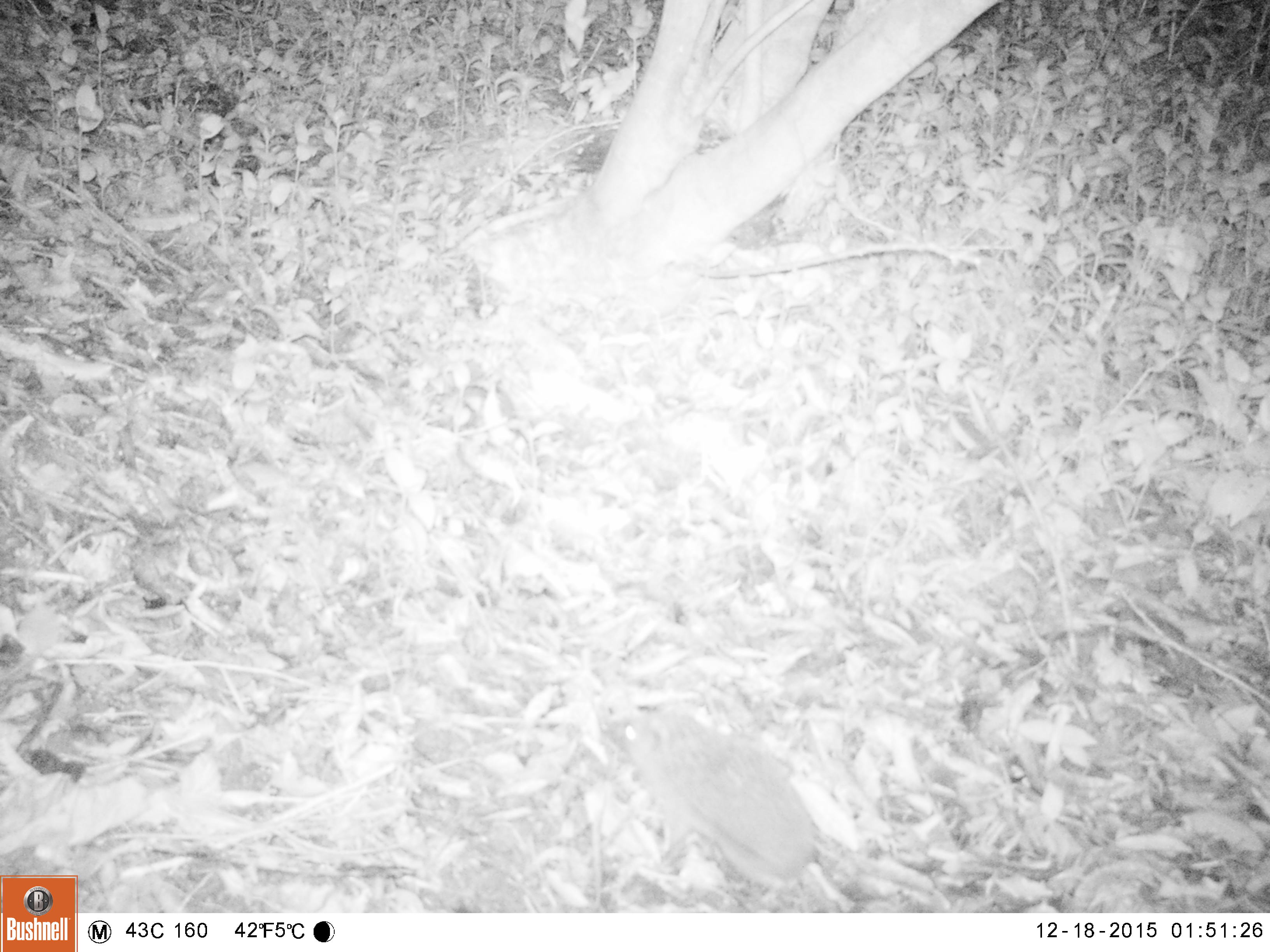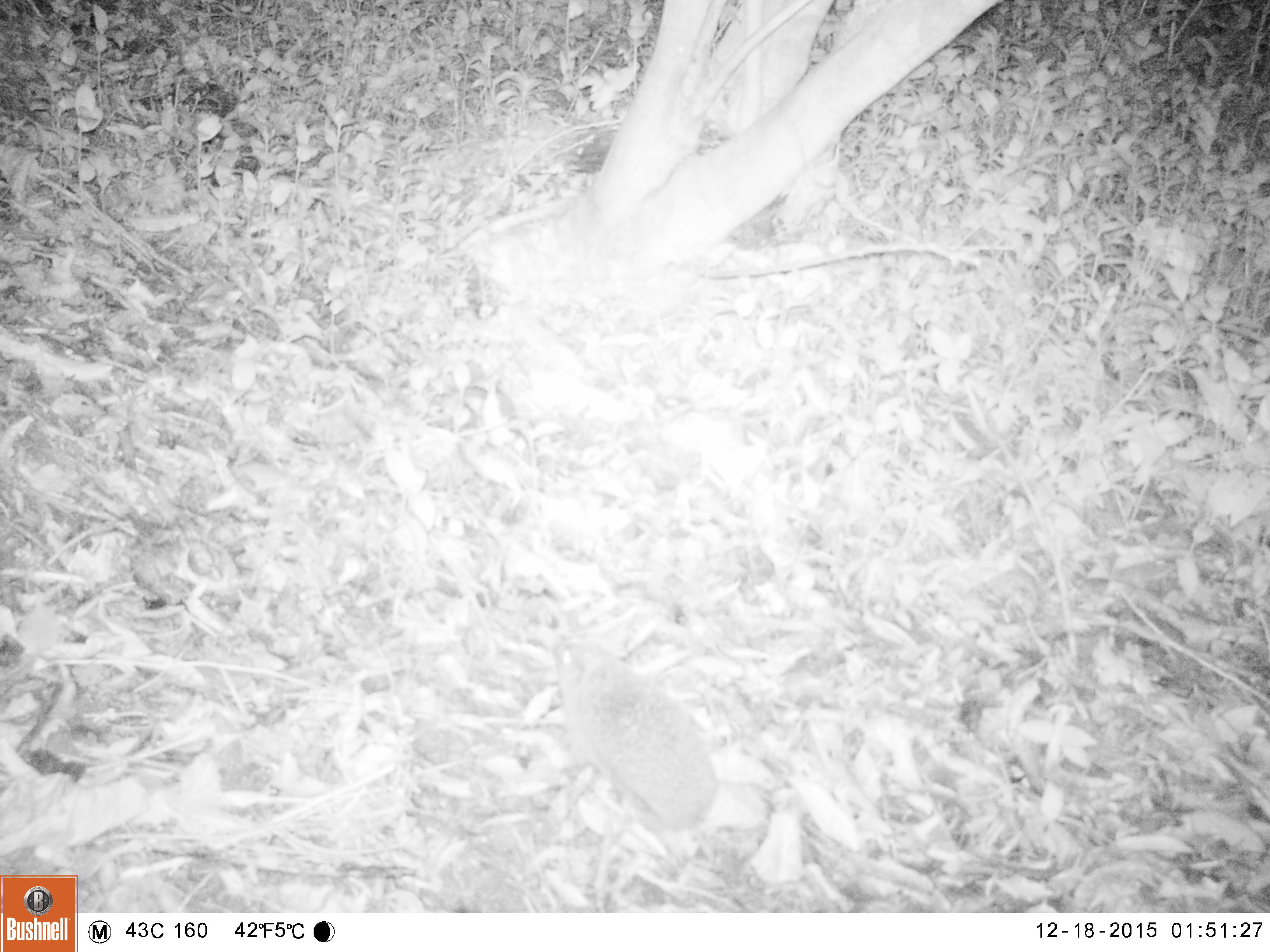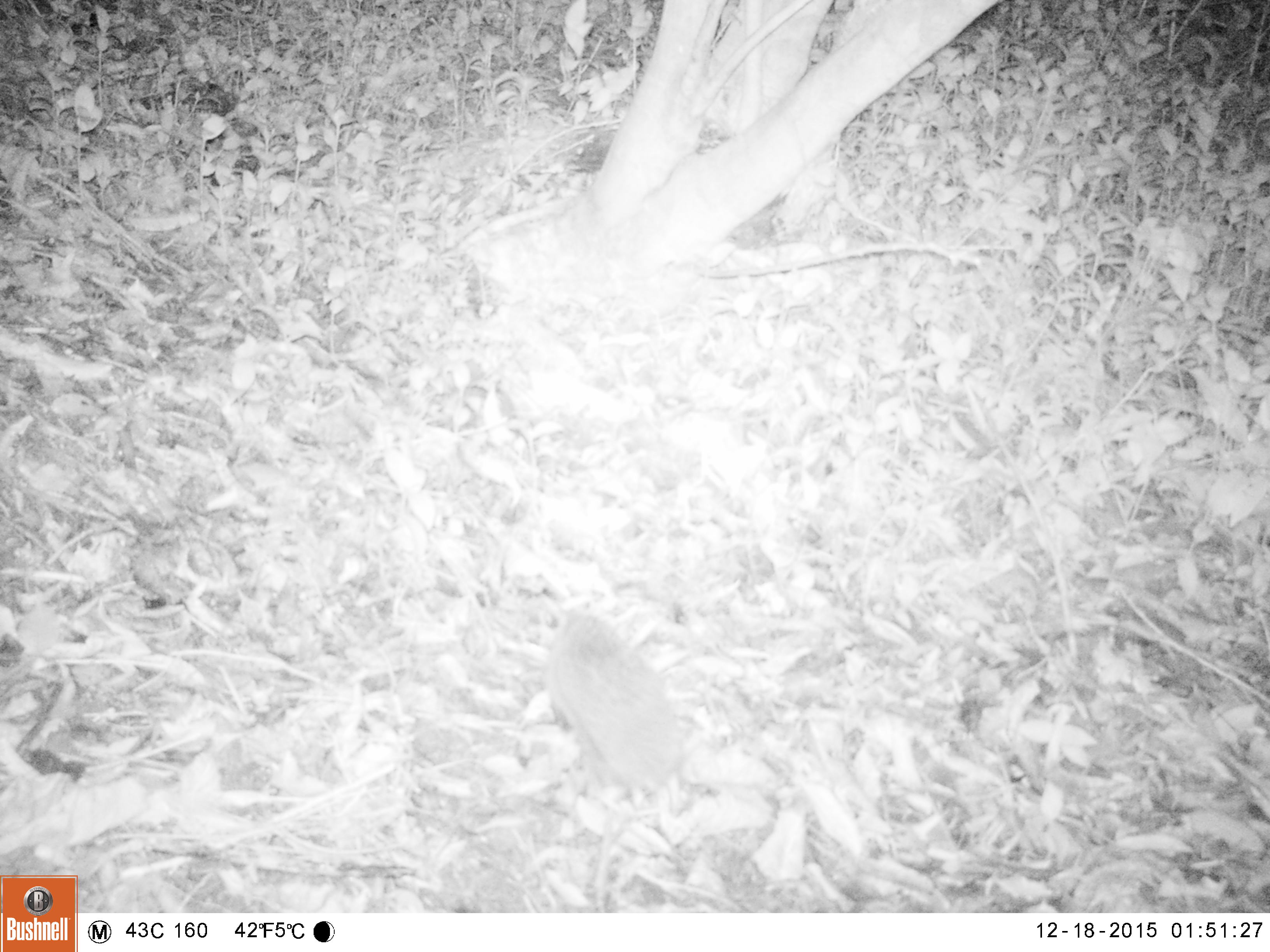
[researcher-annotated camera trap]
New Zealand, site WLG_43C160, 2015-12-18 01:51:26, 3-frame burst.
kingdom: Animalia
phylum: Chordata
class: Mammalia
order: Eulipotyphla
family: Erinaceidae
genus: Erinaceus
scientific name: Erinaceus europaeus europaeus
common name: european hedgehog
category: hedgehog